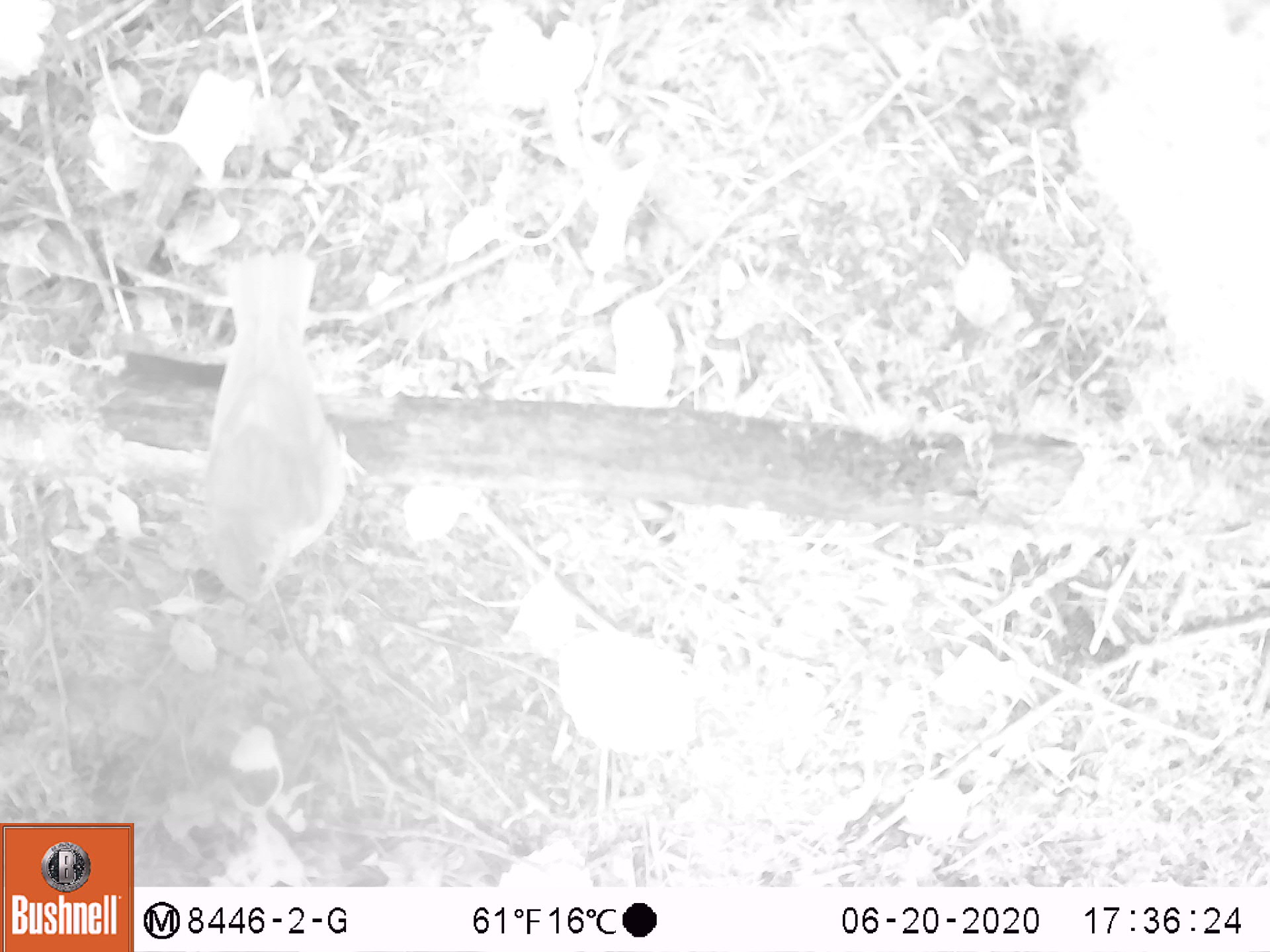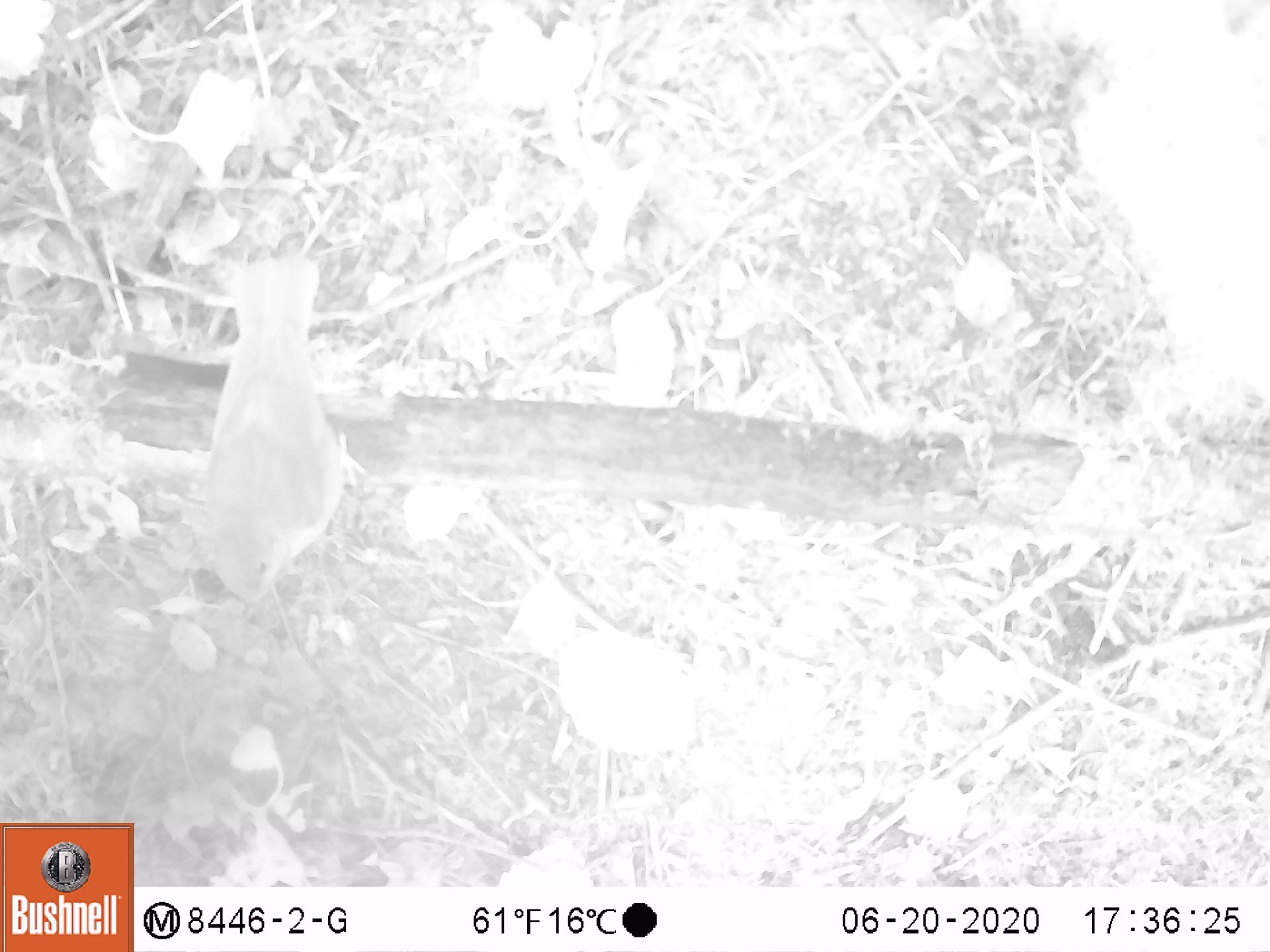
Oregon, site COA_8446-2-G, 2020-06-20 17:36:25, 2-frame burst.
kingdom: Animalia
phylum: Chordata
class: Aves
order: Passeriformes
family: Turdidae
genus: Catharus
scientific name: Catharus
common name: brown thrushes and nightingale-thrushes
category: catharus species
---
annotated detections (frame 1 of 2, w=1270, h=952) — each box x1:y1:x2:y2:
catharus species: 176:243:372:629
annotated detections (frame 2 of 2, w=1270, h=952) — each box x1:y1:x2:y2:
catharus species: 164:234:360:622